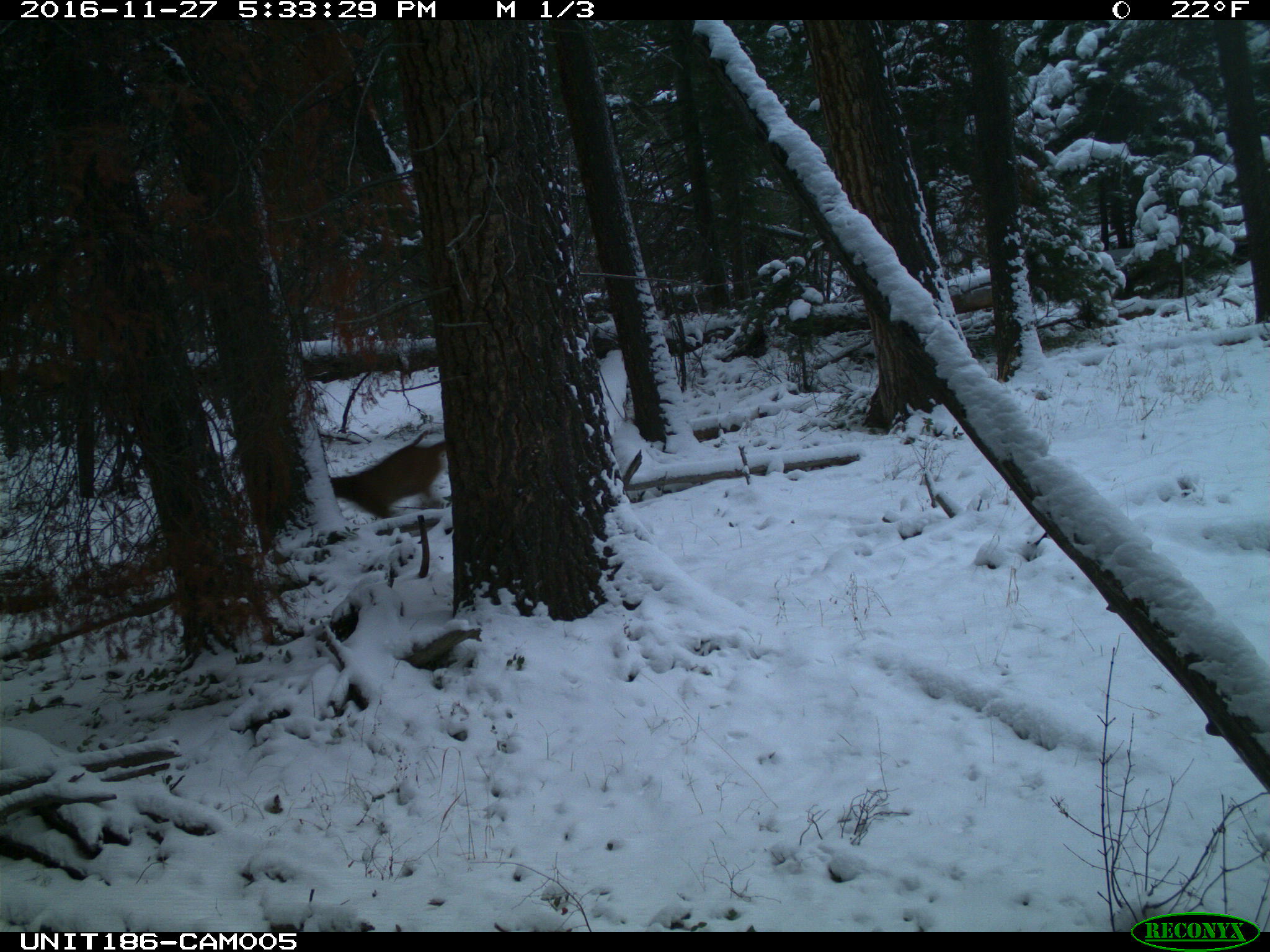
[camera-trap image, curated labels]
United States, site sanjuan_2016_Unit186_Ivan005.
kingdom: Animalia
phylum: Chordata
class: Mammalia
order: Carnivora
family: Felidae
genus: Puma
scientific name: Puma concolor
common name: mountain lion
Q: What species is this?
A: Puma concolor (mountain lion).